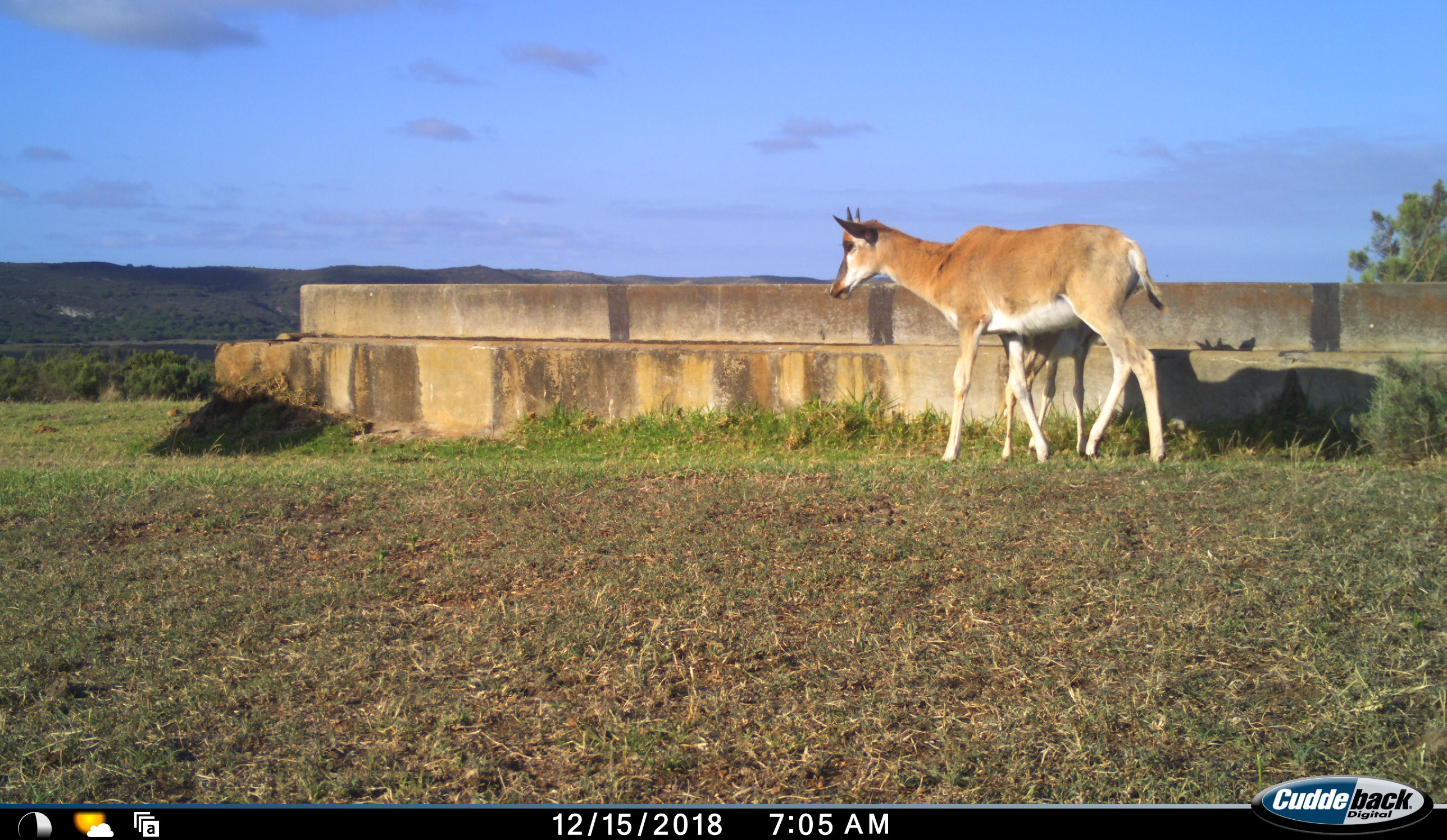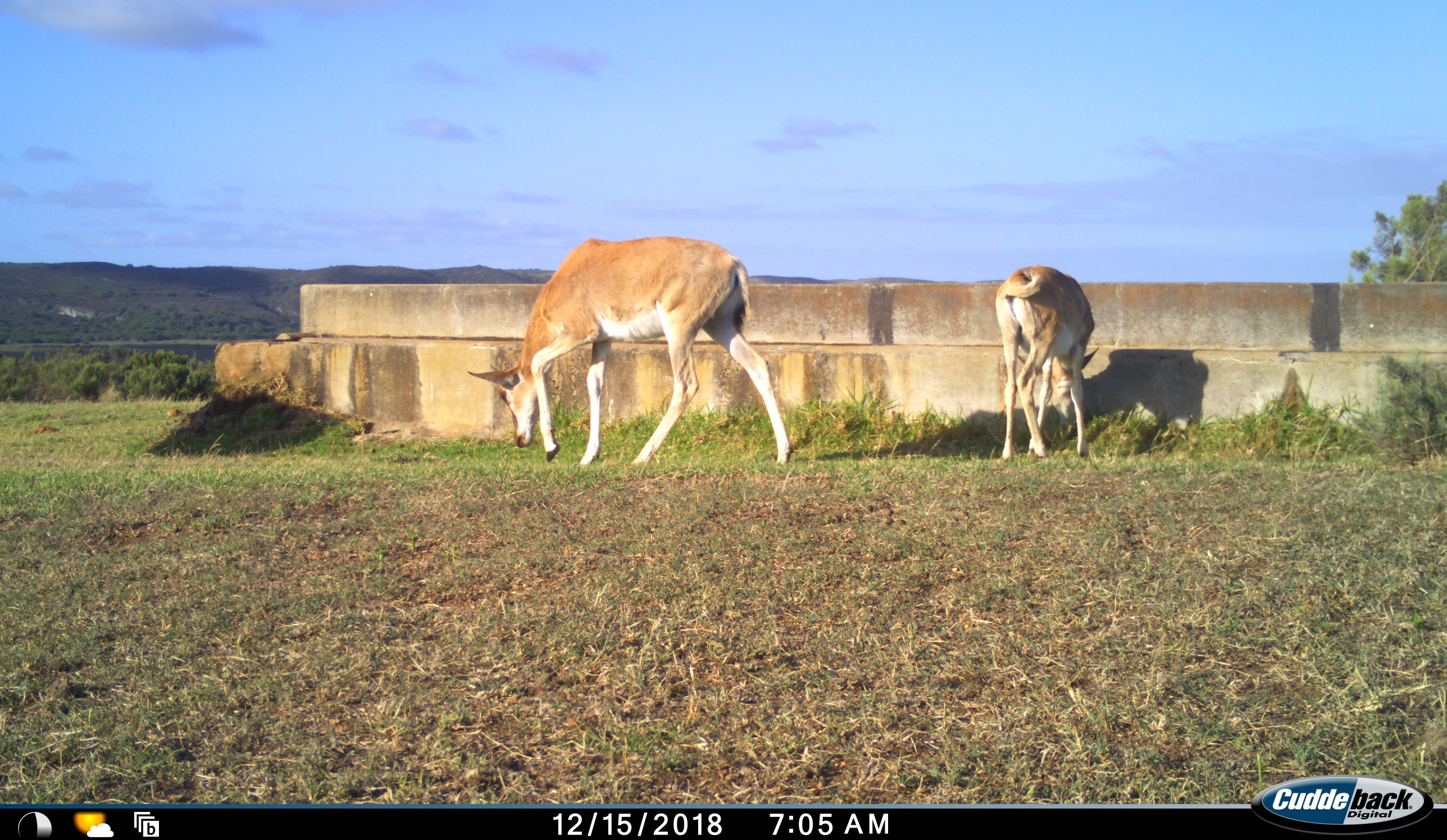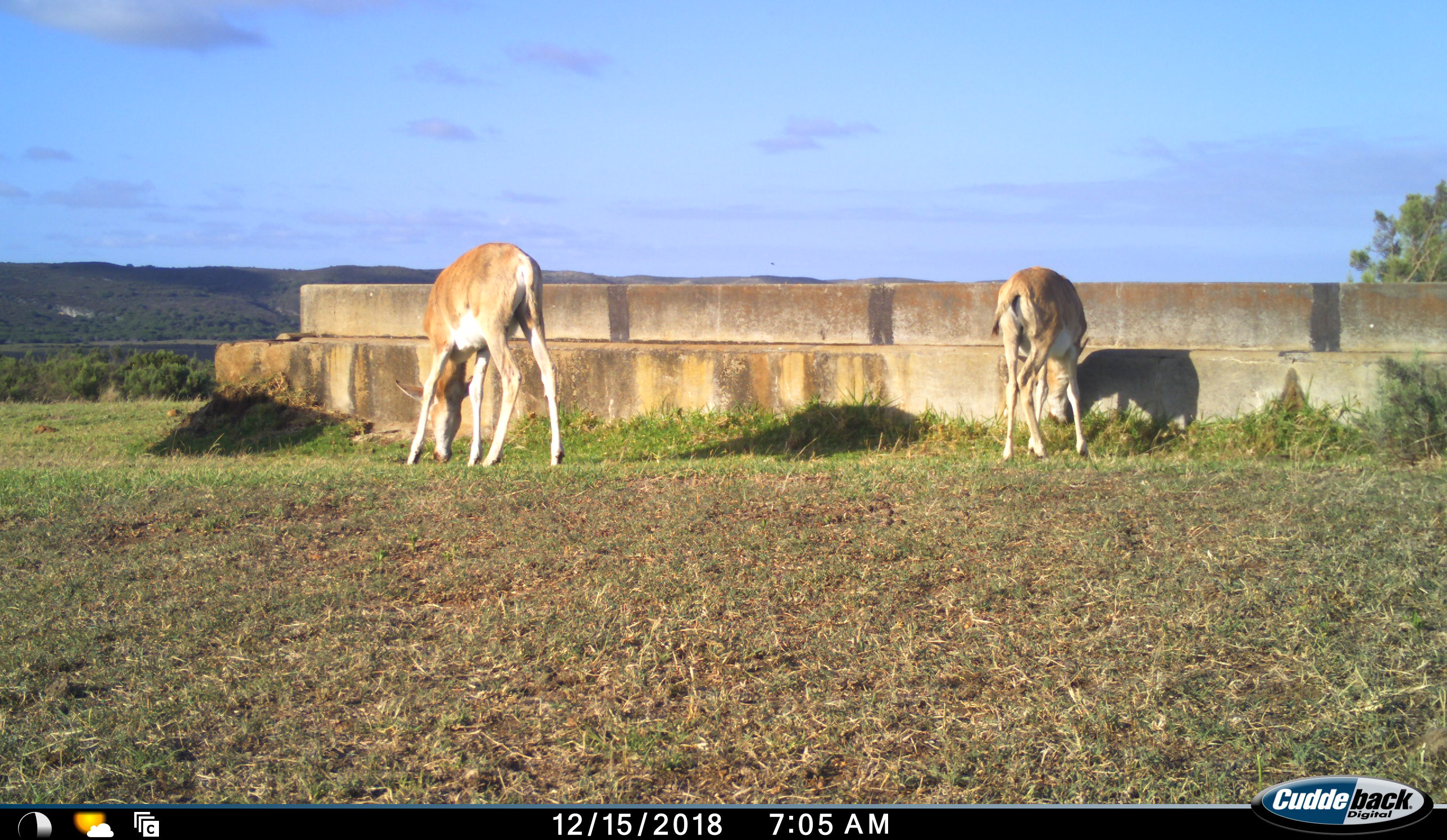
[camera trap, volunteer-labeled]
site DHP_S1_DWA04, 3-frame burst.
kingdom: Animalia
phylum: Chordata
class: Mammalia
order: Artiodactyla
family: Bovidae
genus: Damaliscus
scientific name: Damaliscus pygargus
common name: bontebok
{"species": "bontebok (Damaliscus pygargus)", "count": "2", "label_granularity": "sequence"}